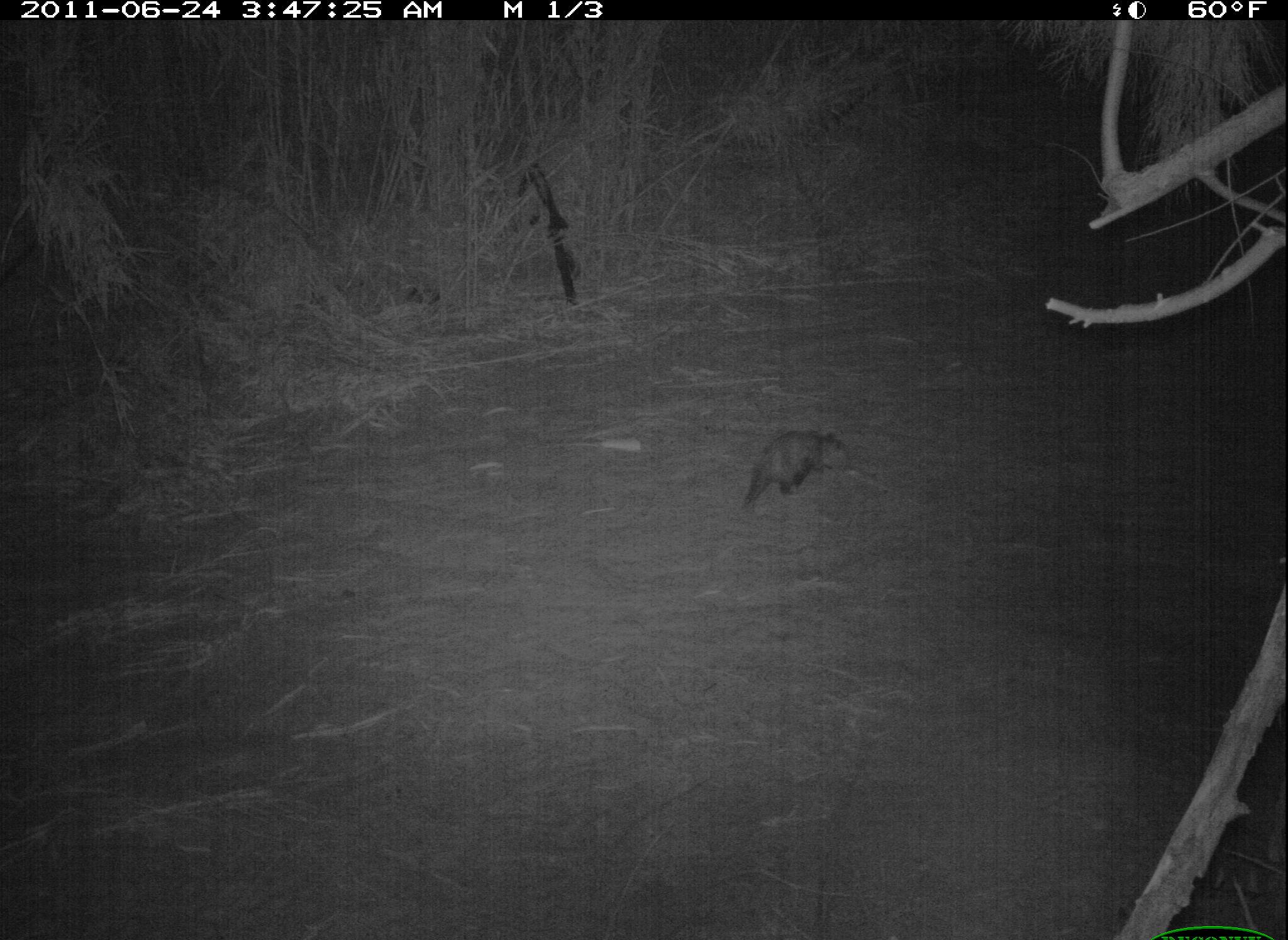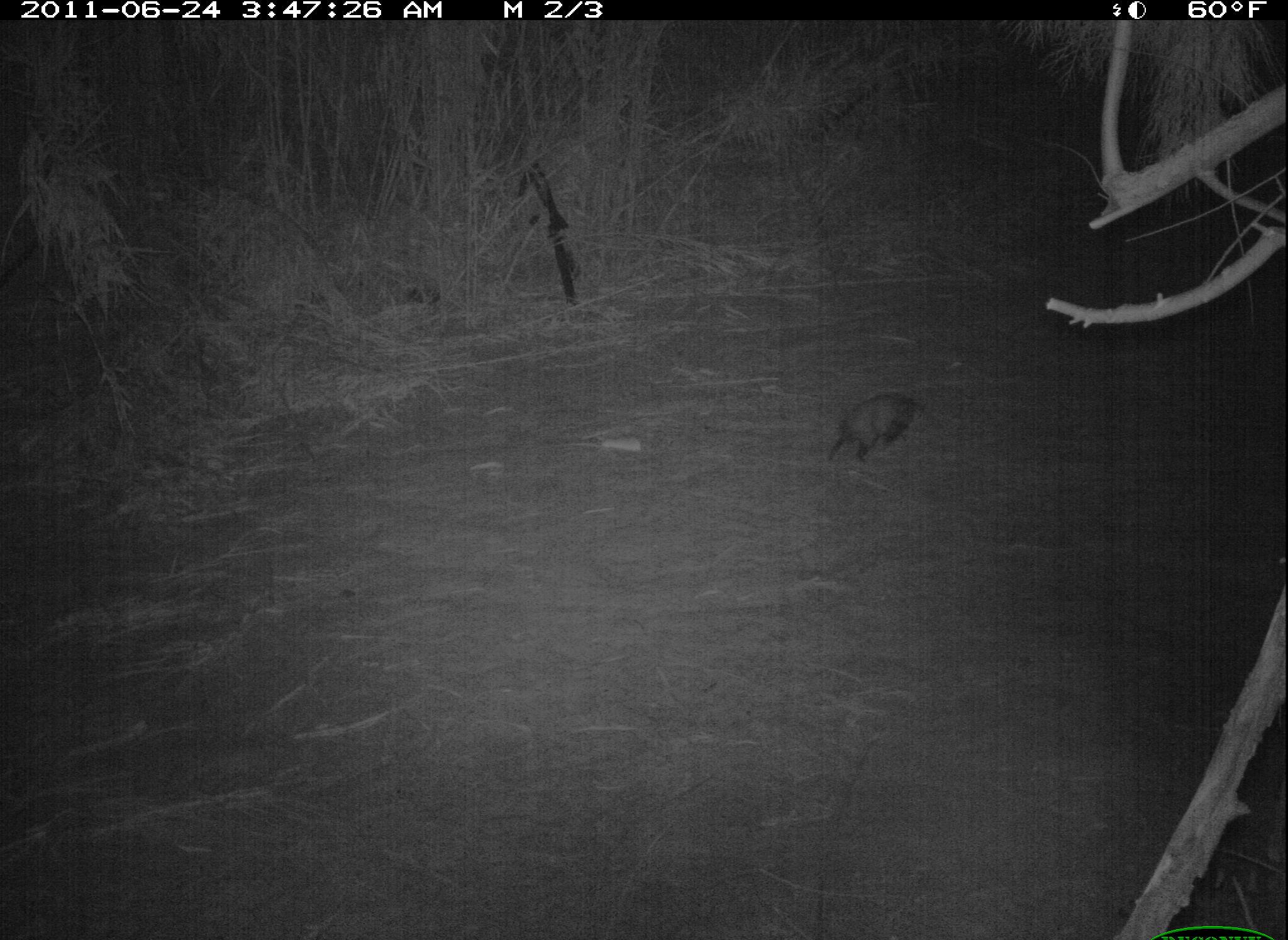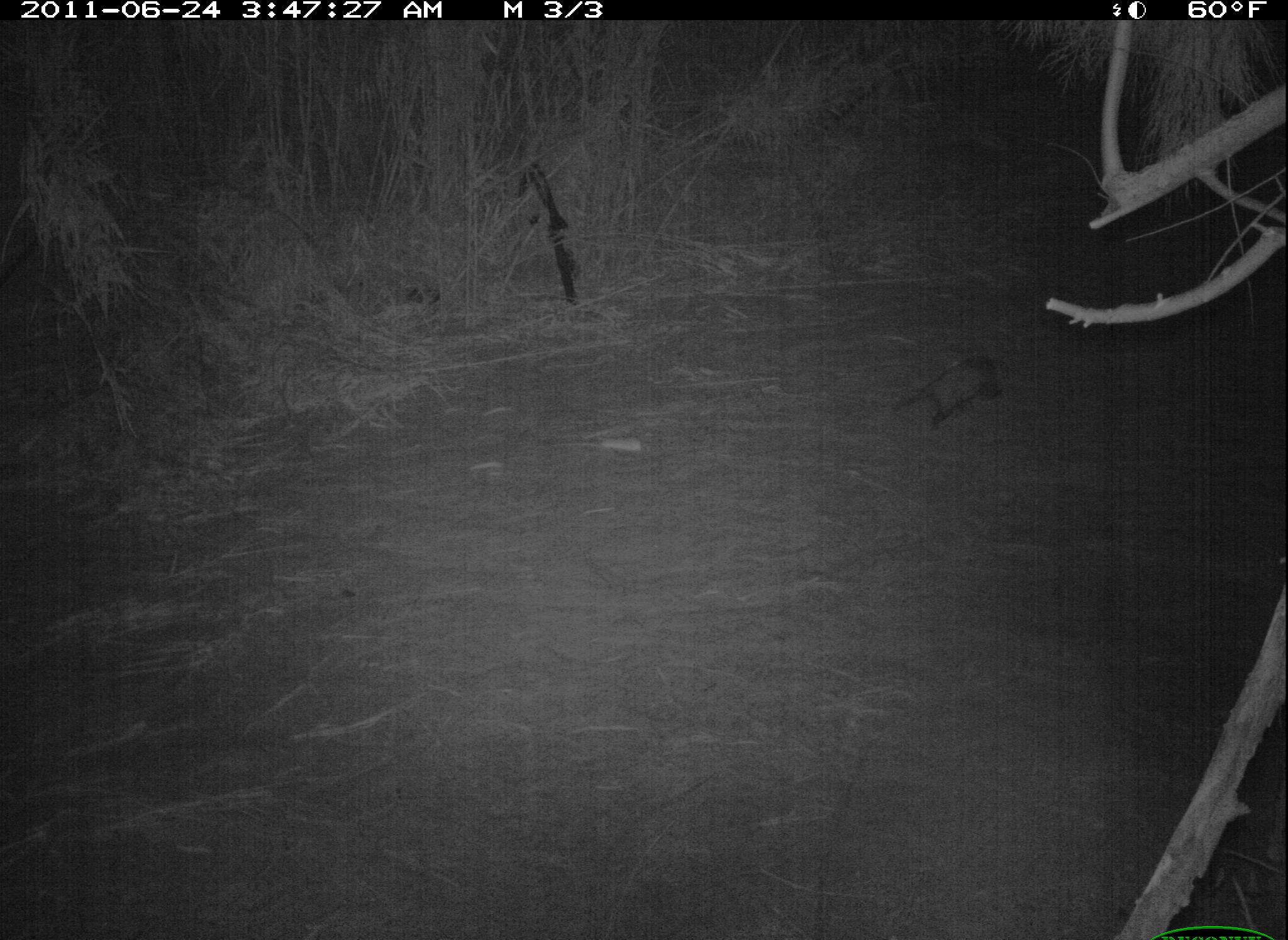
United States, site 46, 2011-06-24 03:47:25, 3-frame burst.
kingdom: Animalia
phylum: Chordata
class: Mammalia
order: Didelphimorphia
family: Didelphidae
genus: Didelphis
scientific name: Didelphis virginiana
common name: virginia opossum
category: opossum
Opossum (virginia opossum) (Didelphis virginiana).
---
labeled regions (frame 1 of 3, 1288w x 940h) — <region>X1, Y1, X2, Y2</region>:
opossum: <region>723, 417, 858, 519</region>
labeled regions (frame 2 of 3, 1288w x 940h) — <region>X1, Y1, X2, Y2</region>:
opossum: <region>807, 369, 952, 478</region>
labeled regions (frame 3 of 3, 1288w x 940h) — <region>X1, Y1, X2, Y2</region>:
opossum: <region>886, 353, 1026, 445</region>